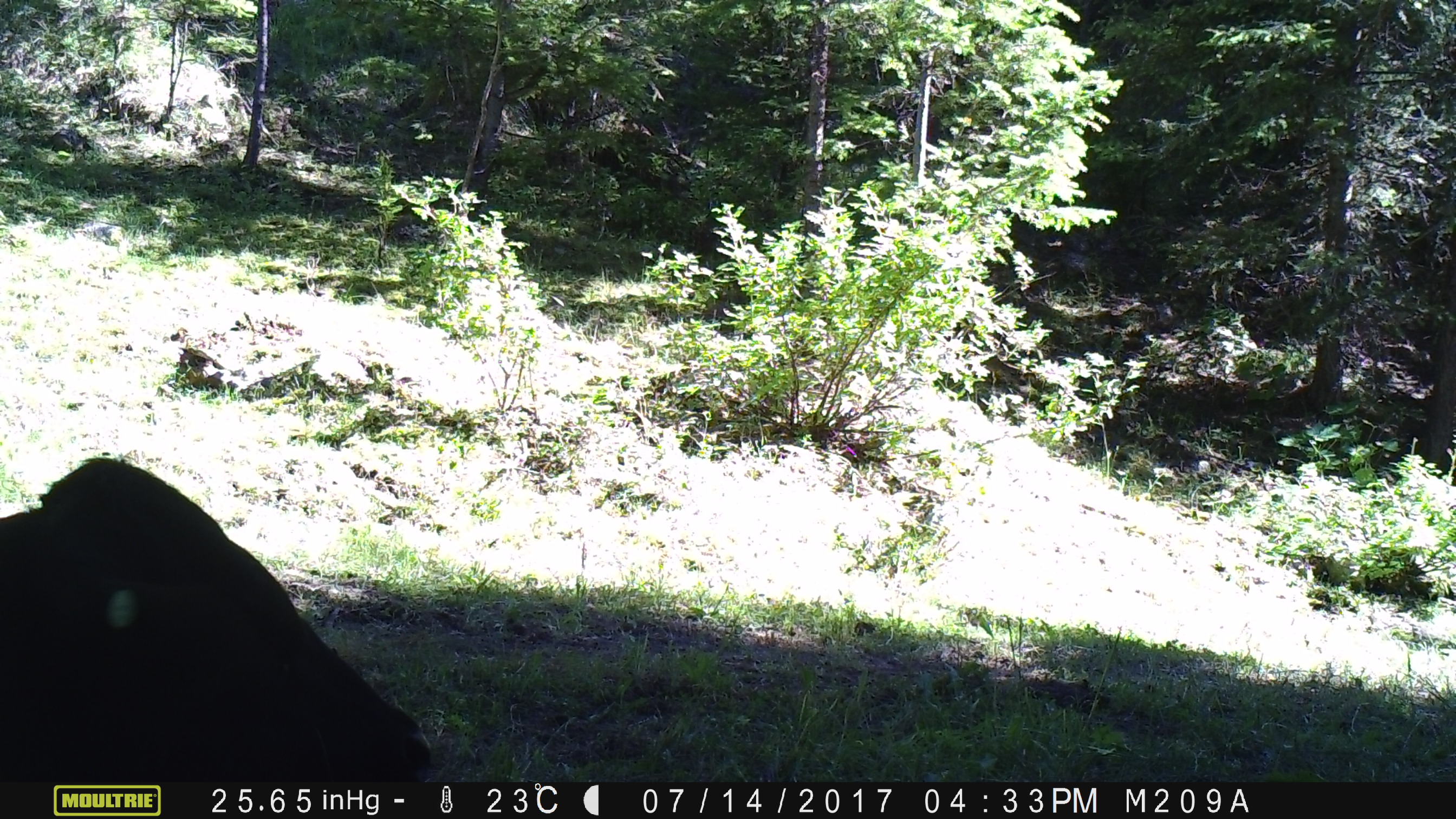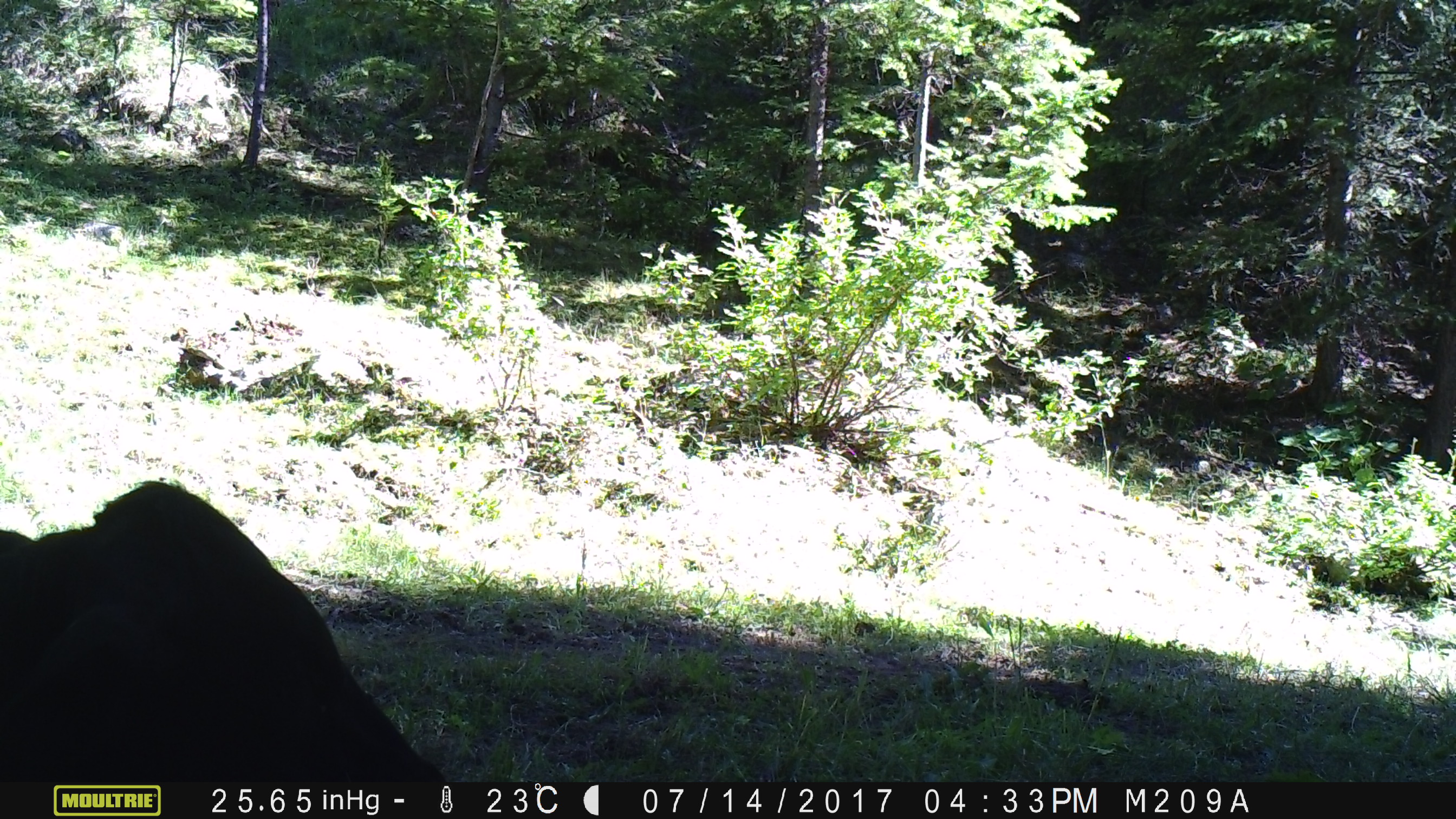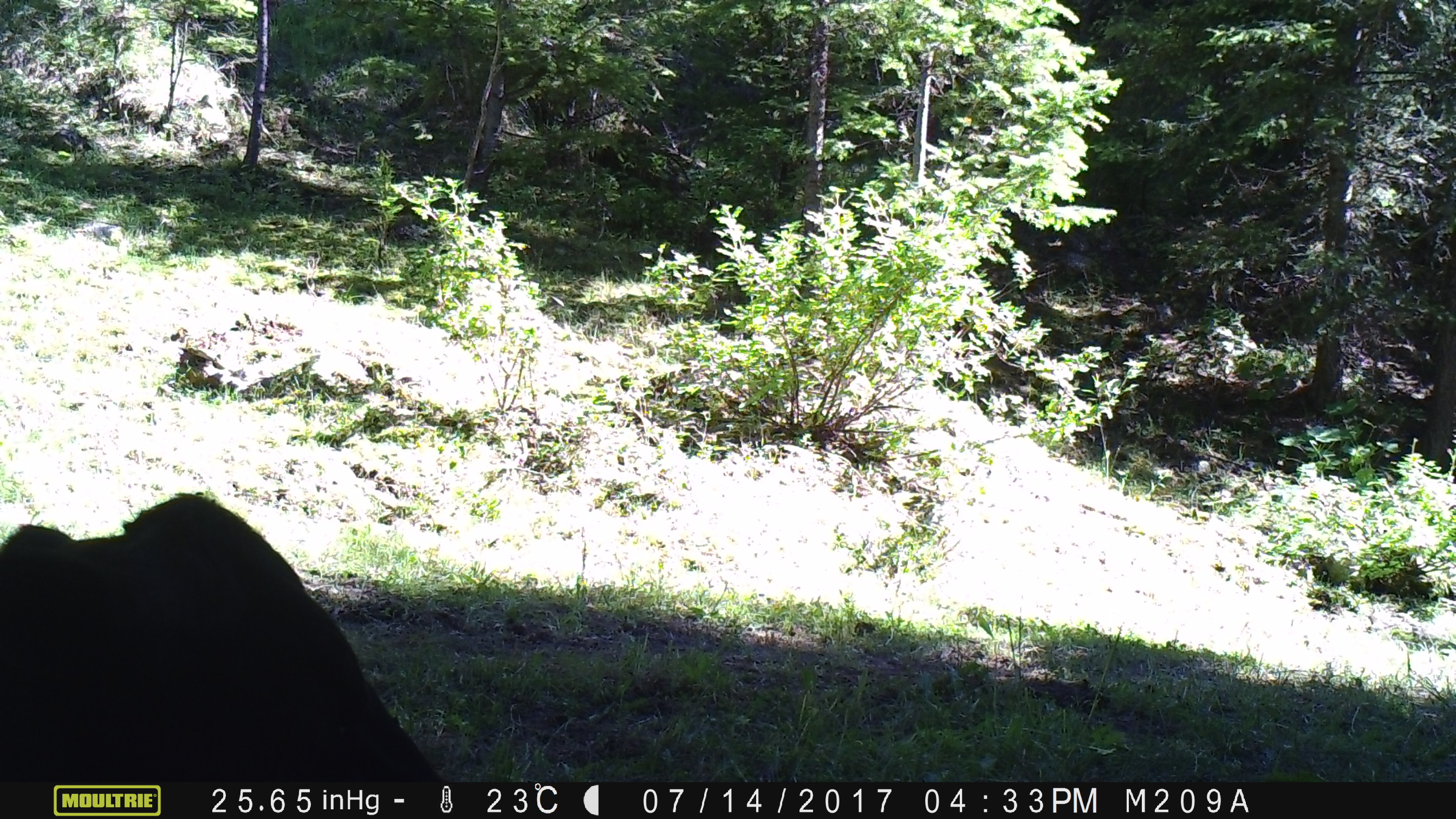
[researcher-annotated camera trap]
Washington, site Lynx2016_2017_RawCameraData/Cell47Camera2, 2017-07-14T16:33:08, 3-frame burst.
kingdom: Animalia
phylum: Chordata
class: Mammalia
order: Artiodactyla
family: Bovidae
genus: Bos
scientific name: Bos taurus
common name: domestic cattle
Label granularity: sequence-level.